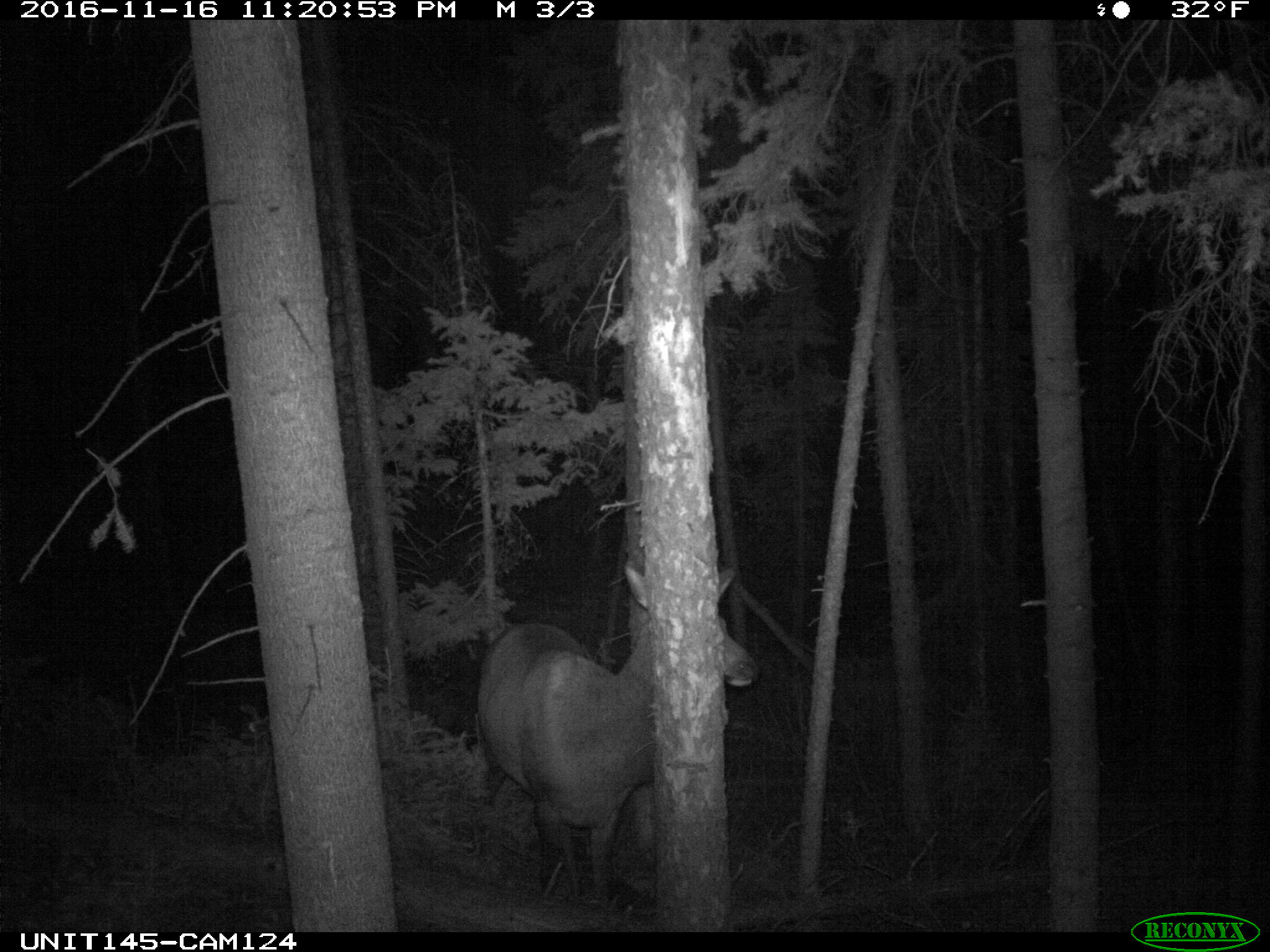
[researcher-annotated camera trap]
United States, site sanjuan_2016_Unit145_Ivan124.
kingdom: Animalia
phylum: Chordata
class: Mammalia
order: Artiodactyla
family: Cervidae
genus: Cervus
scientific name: Cervus elaphus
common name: red deer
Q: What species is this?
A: Cervus elaphus (red deer).